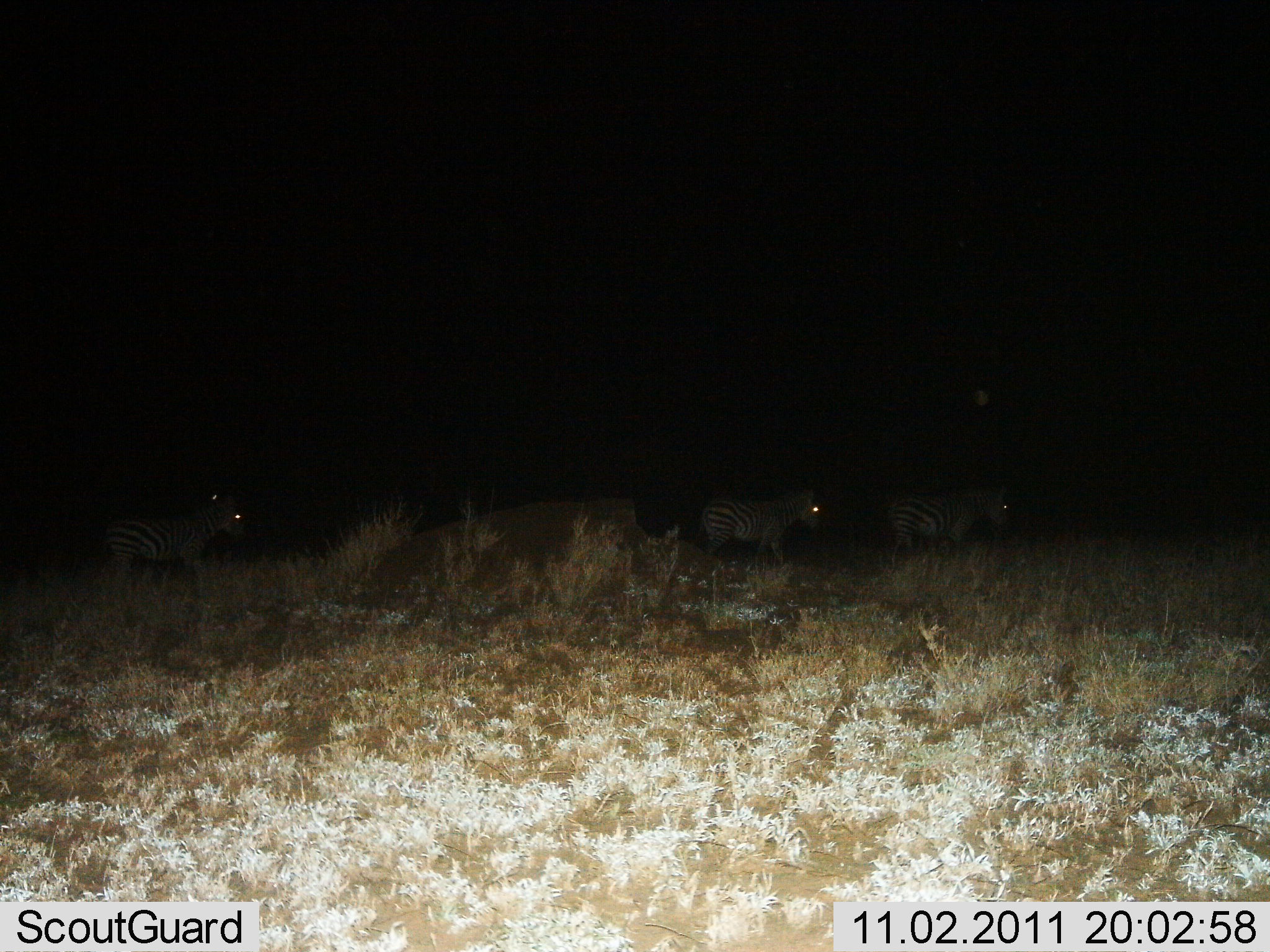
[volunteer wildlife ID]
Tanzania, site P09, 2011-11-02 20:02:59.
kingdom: Animalia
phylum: Chordata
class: Mammalia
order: Perissodactyla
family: Equidae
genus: Equus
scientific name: Equus quagga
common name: plains zebra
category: zebra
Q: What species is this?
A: Zebra (plains zebra) (Equus quagga).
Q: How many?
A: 4.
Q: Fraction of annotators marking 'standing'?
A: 0%.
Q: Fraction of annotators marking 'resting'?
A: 0%.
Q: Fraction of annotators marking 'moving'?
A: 100%.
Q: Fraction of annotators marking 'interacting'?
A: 0%.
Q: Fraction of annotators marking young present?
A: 0%.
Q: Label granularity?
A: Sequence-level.